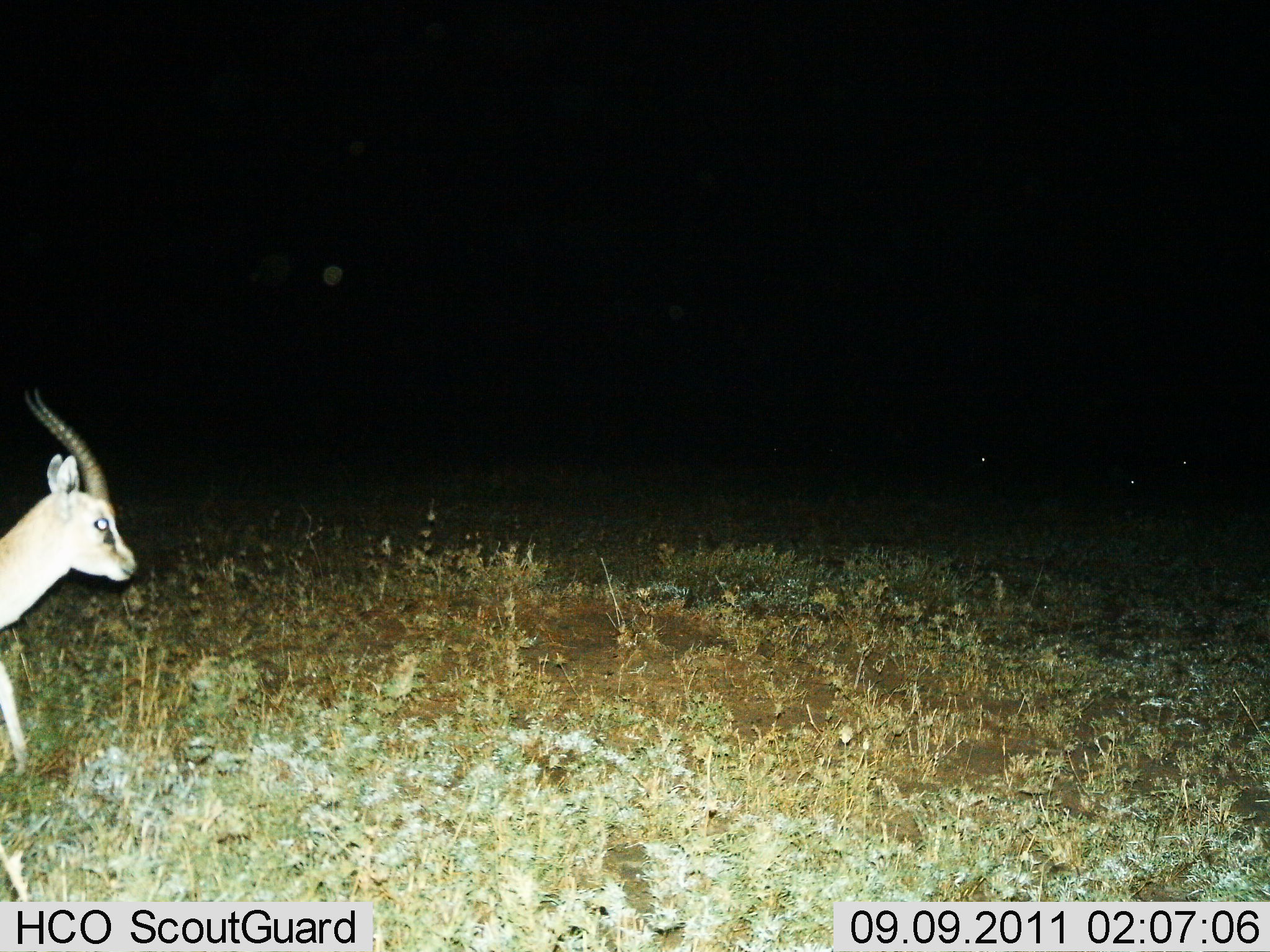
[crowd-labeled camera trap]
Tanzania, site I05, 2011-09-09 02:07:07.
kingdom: Animalia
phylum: Chordata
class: Mammalia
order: Artiodactyla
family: Bovidae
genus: Eudorcas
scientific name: Eudorcas thomsonii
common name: thomson's gazelle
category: gazellethomsons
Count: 1.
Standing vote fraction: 58%.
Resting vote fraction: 0%.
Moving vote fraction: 42%.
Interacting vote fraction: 0%.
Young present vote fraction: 0%.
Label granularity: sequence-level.